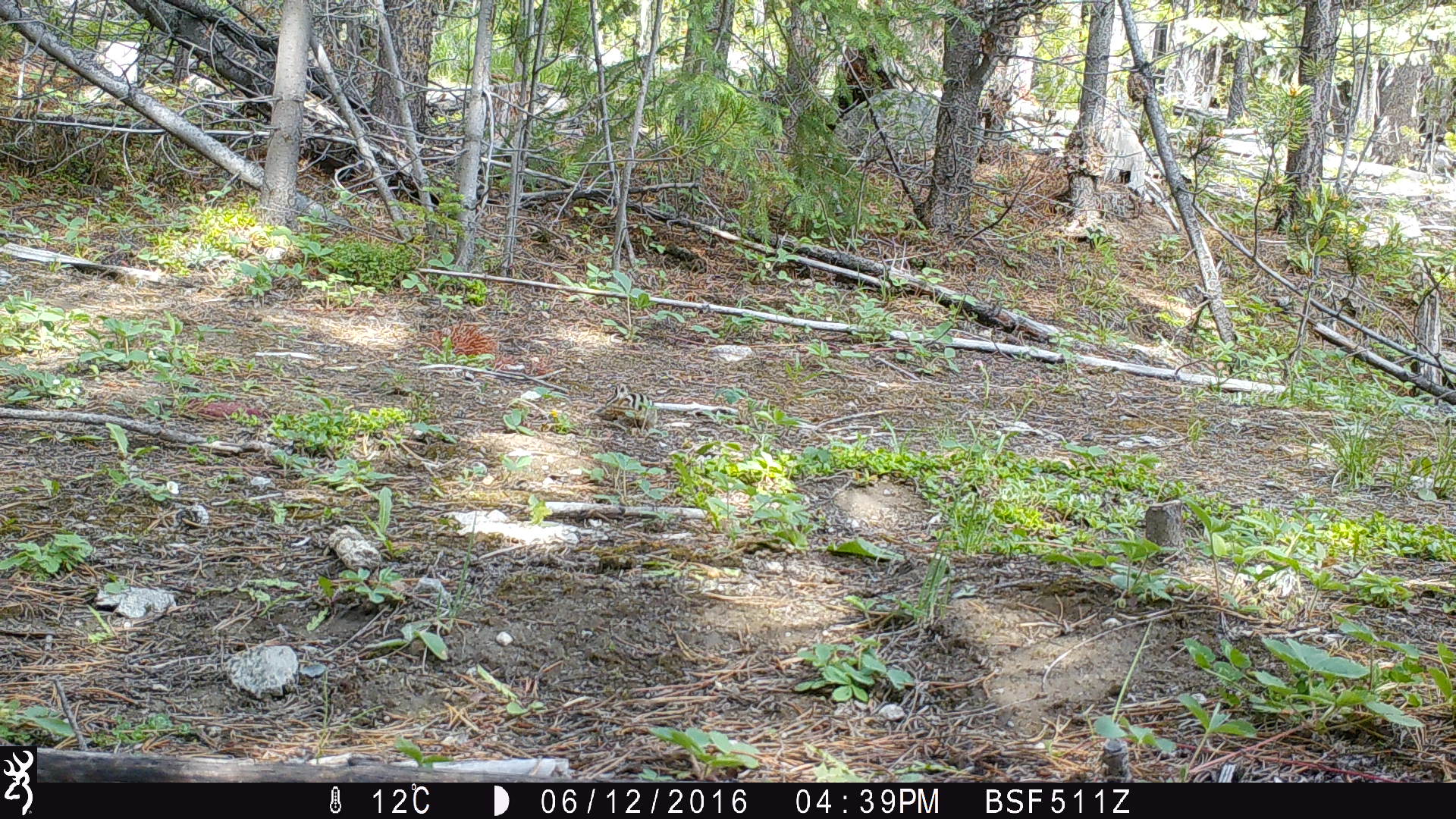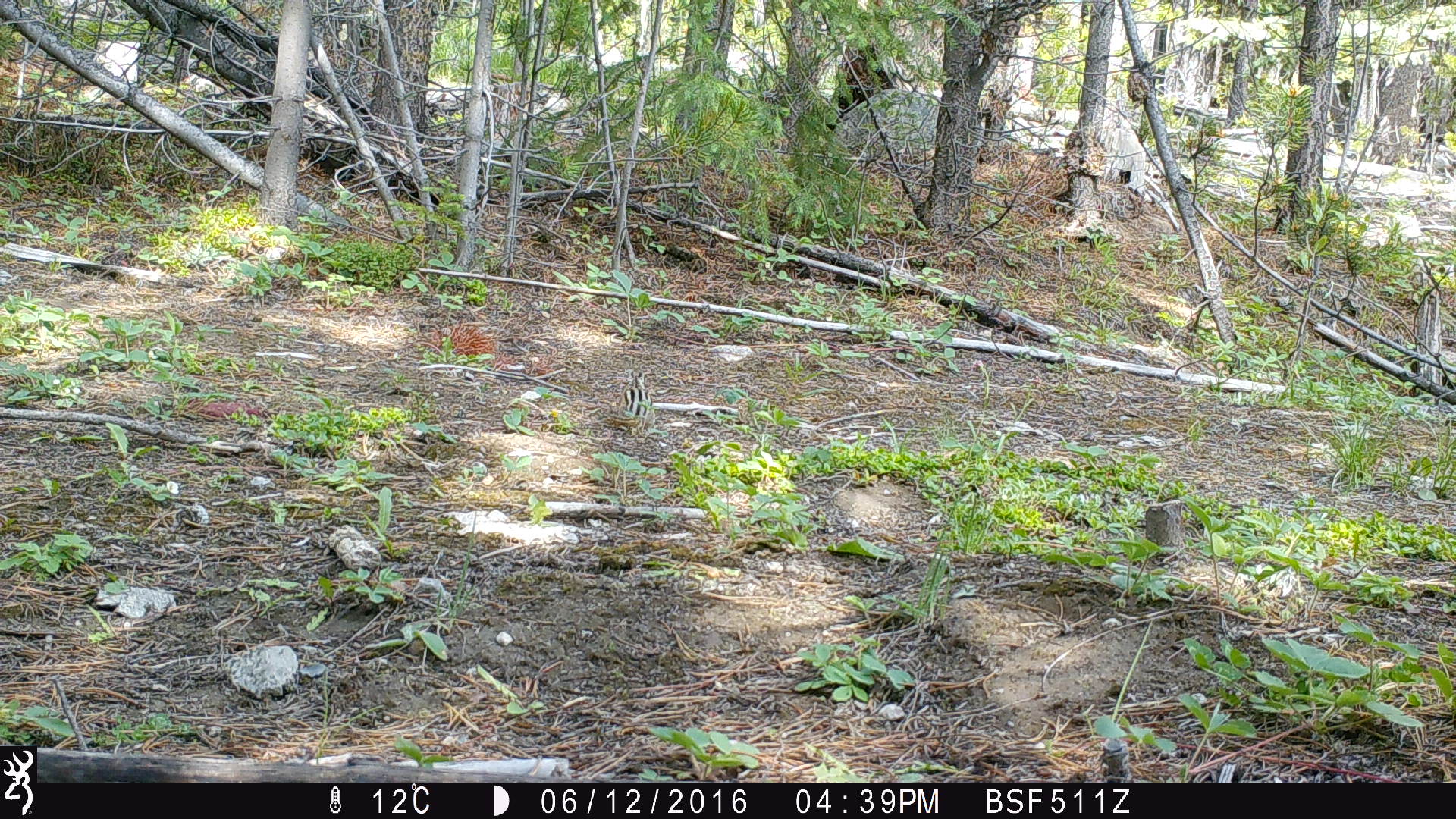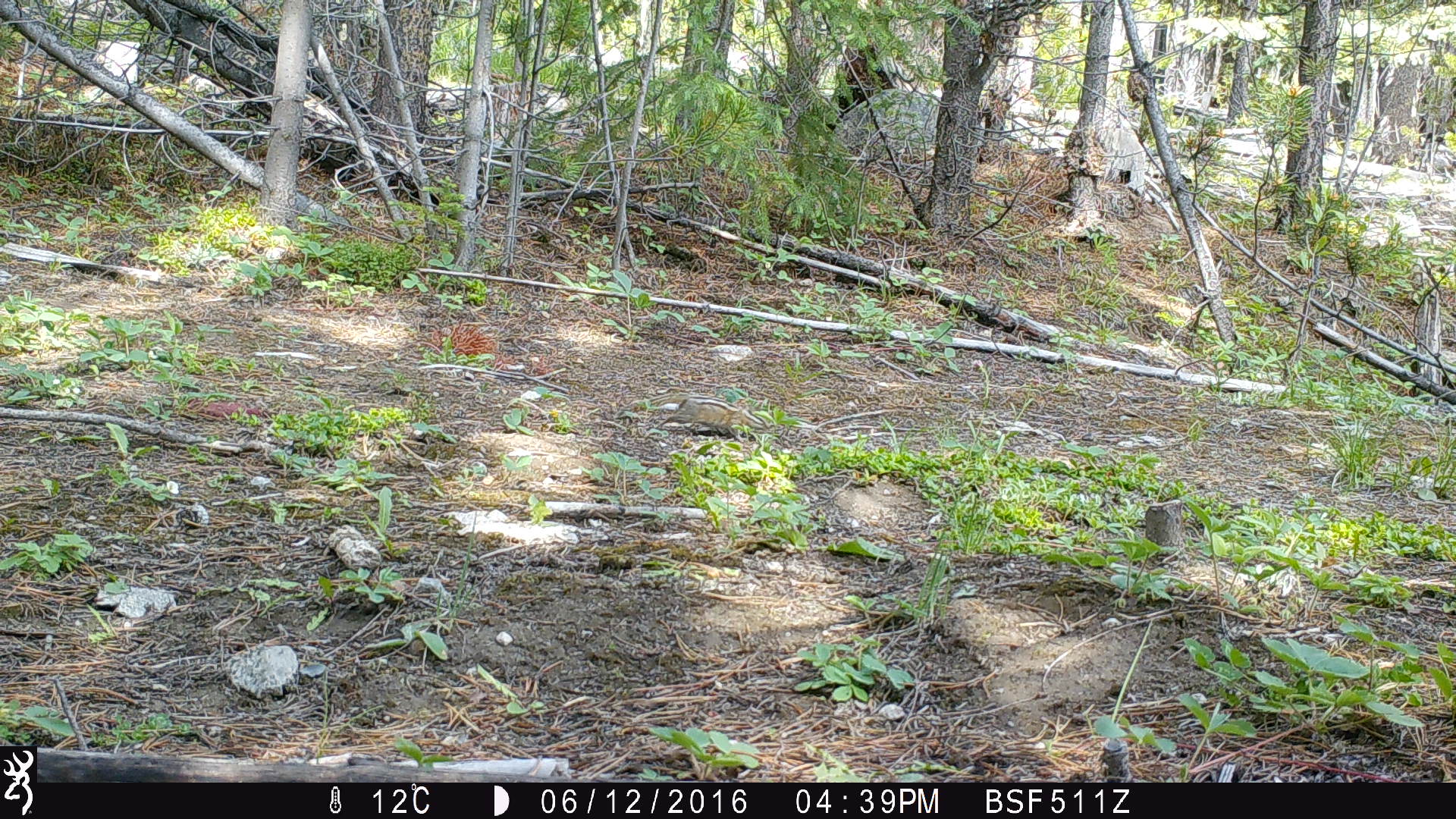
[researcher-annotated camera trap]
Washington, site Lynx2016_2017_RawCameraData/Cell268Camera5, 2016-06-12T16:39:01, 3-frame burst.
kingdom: Animalia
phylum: Chordata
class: Mammalia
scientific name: Mammalia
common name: small mammal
Small mammal (Mammalia). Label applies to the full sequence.